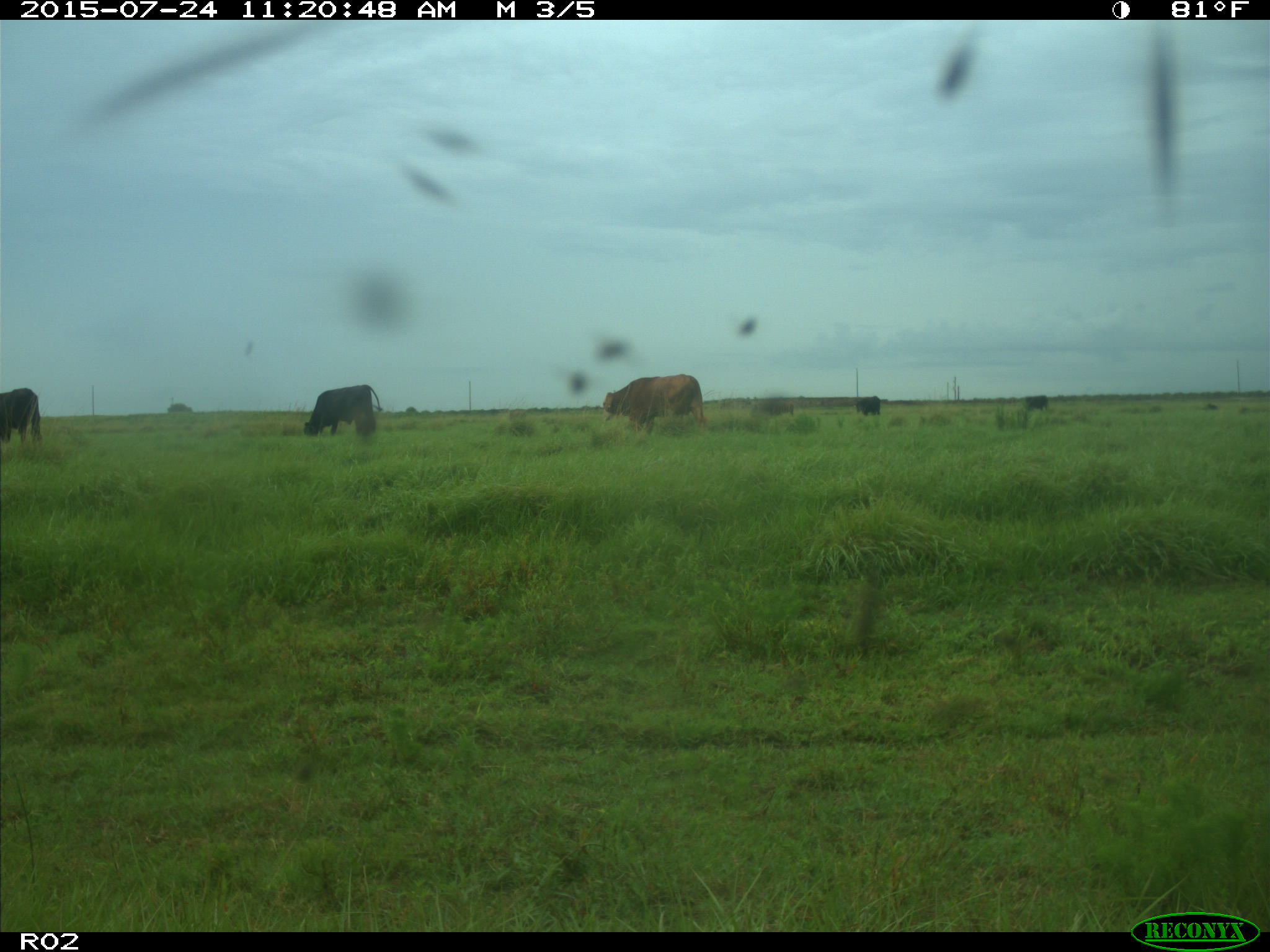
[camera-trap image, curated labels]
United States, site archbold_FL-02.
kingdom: Animalia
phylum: Chordata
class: Mammalia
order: Artiodactyla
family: Bovidae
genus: Bos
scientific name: Bos taurus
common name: domestic cow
Bos taurus (domestic cow).